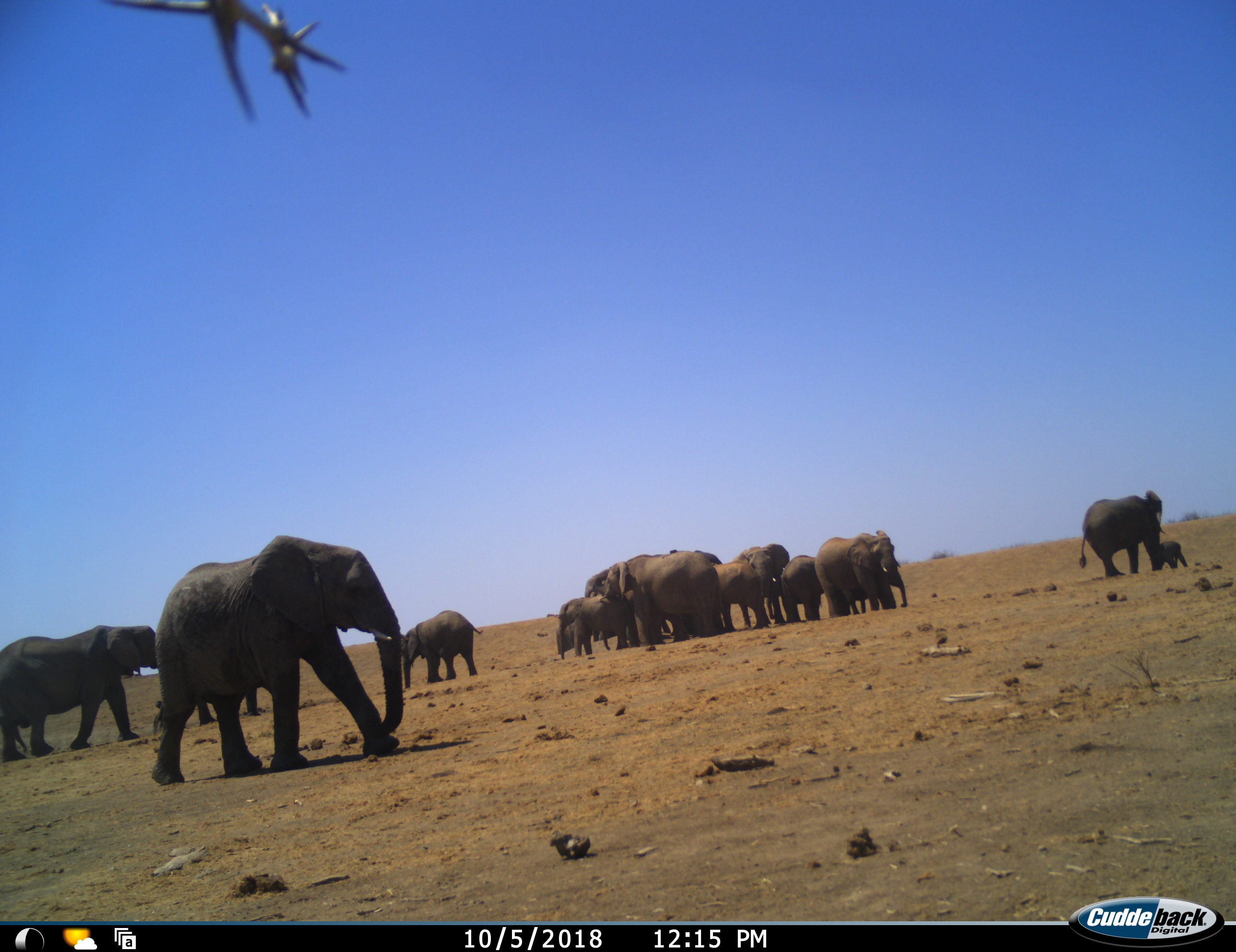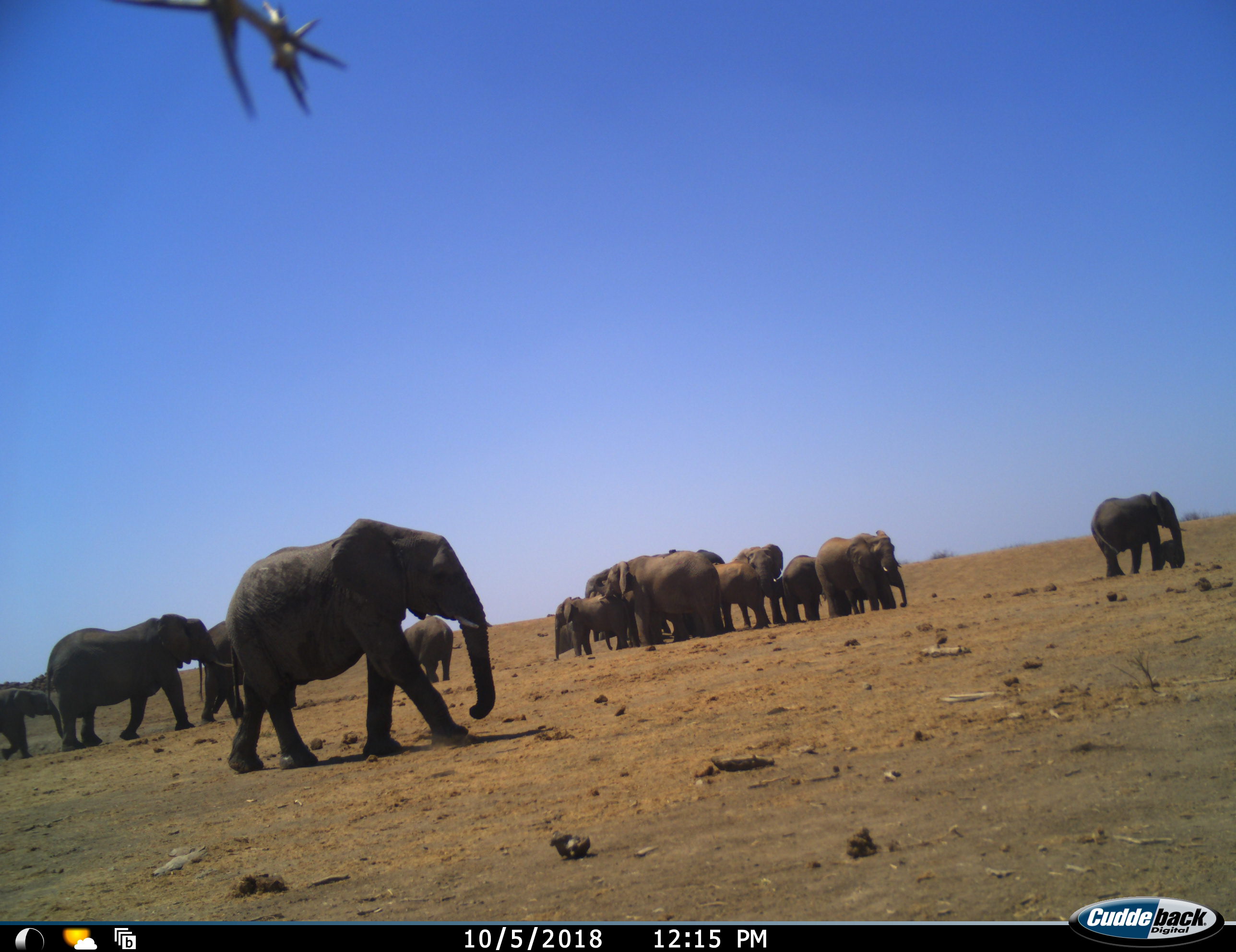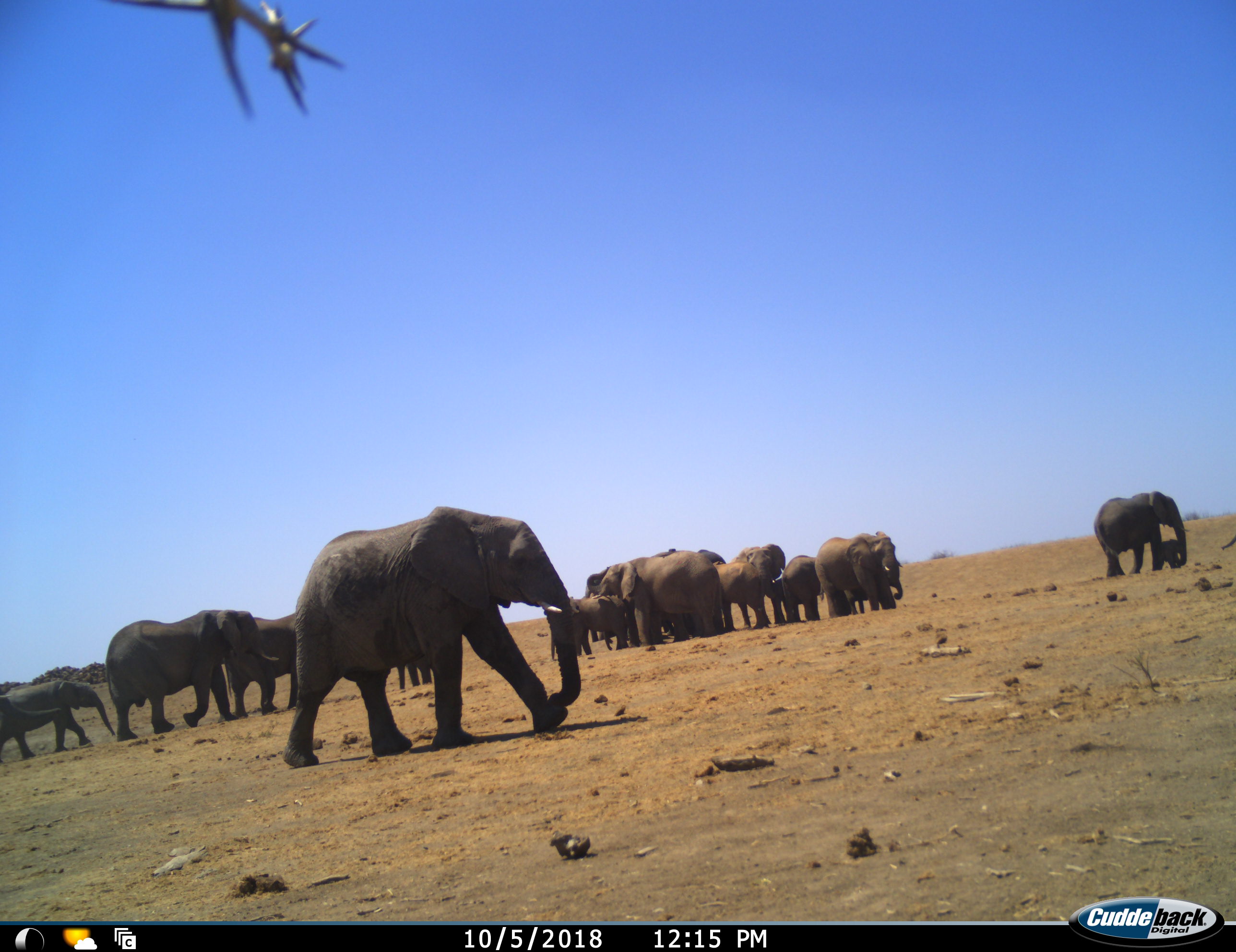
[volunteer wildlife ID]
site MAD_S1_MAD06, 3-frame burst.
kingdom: Animalia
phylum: Chordata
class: Mammalia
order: Proboscidea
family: Elephantidae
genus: Loxodonta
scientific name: Loxodonta africana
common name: african bush elephant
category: elephant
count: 11-50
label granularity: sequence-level